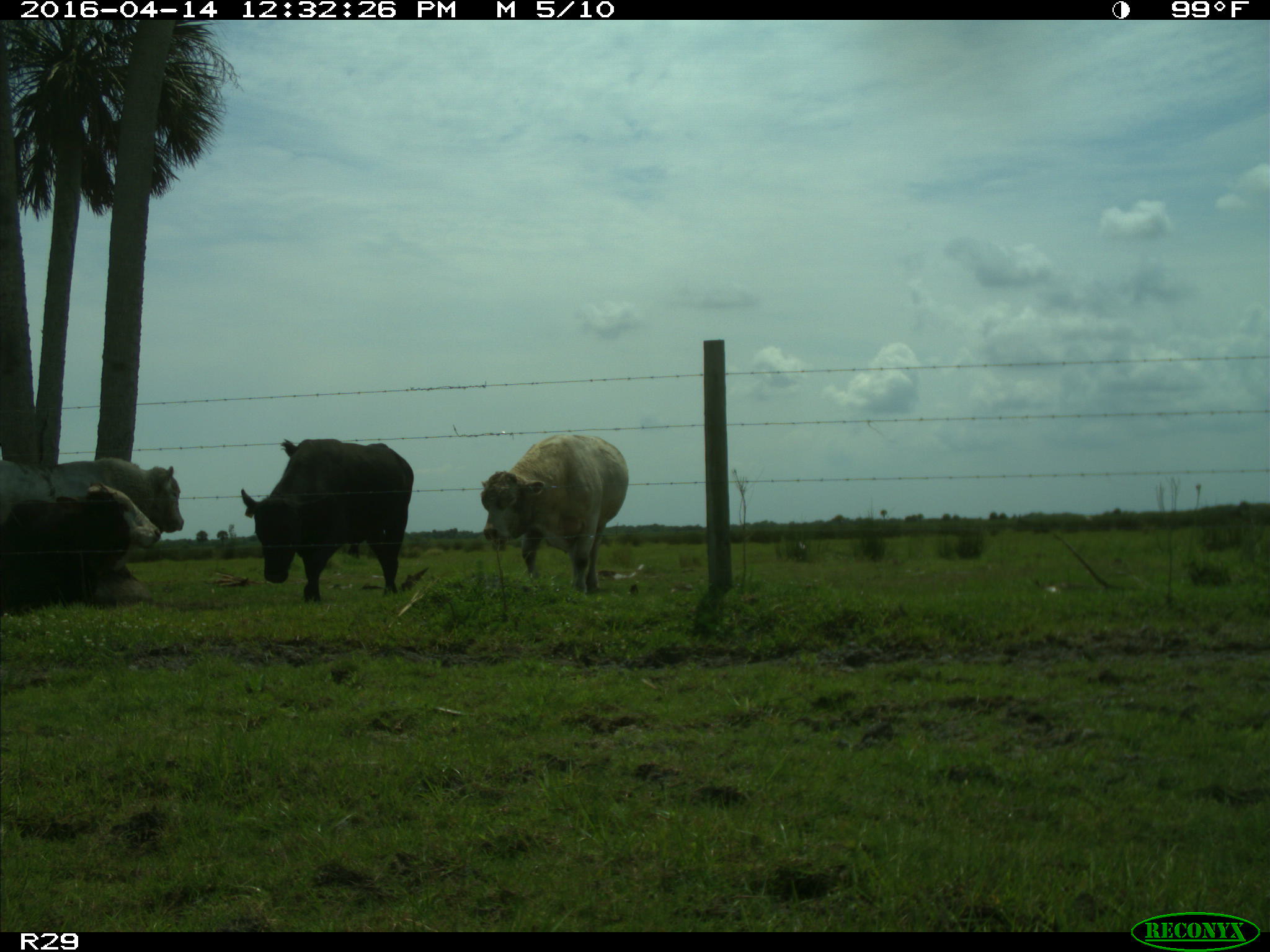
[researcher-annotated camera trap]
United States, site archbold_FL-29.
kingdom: Animalia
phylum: Chordata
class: Mammalia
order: Artiodactyla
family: Bovidae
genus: Bos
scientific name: Bos taurus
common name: domestic cow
Bos taurus (domestic cow).